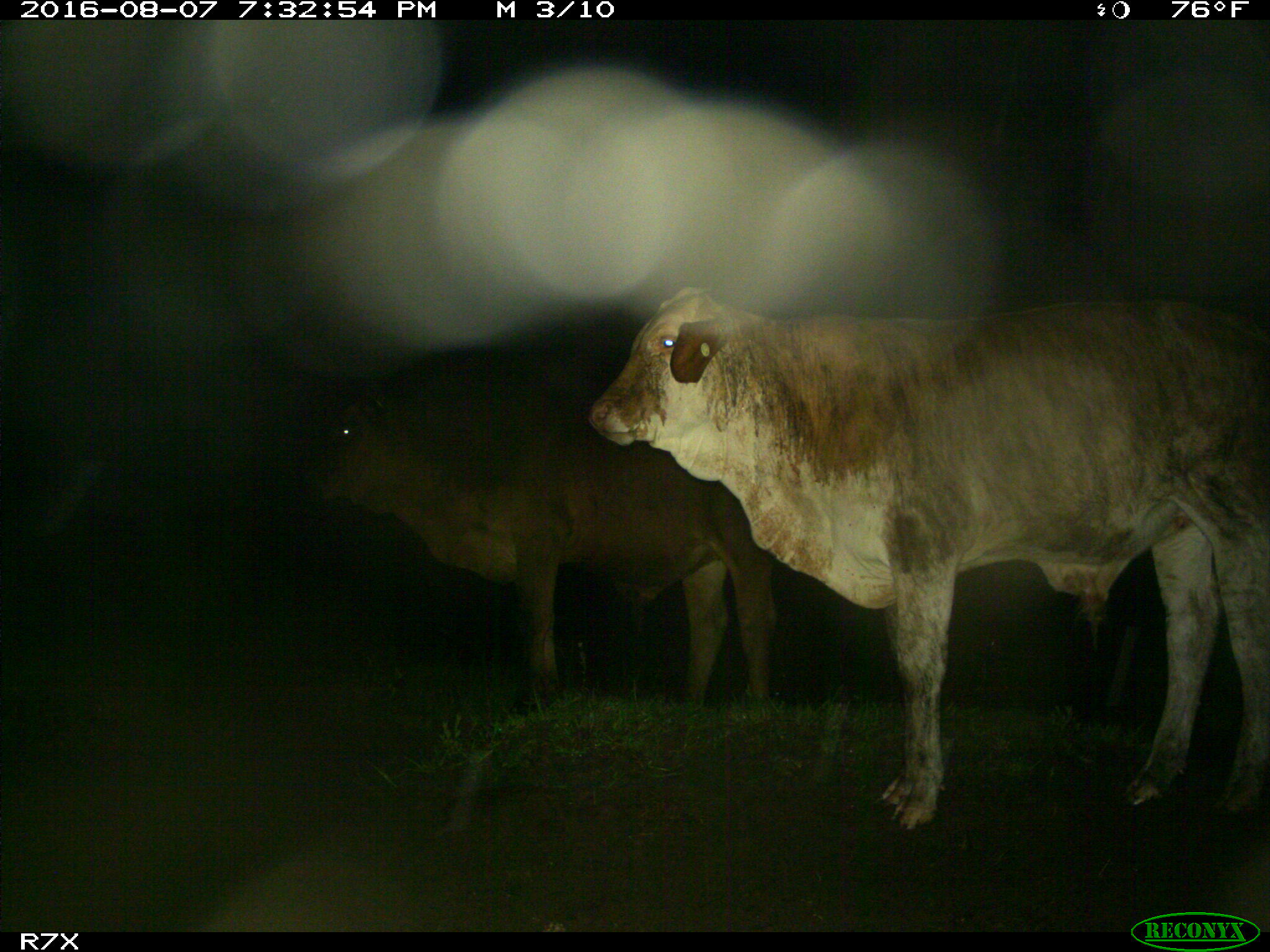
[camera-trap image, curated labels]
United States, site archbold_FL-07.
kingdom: Animalia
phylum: Chordata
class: Mammalia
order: Artiodactyla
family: Bovidae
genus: Bos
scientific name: Bos taurus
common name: domestic cow